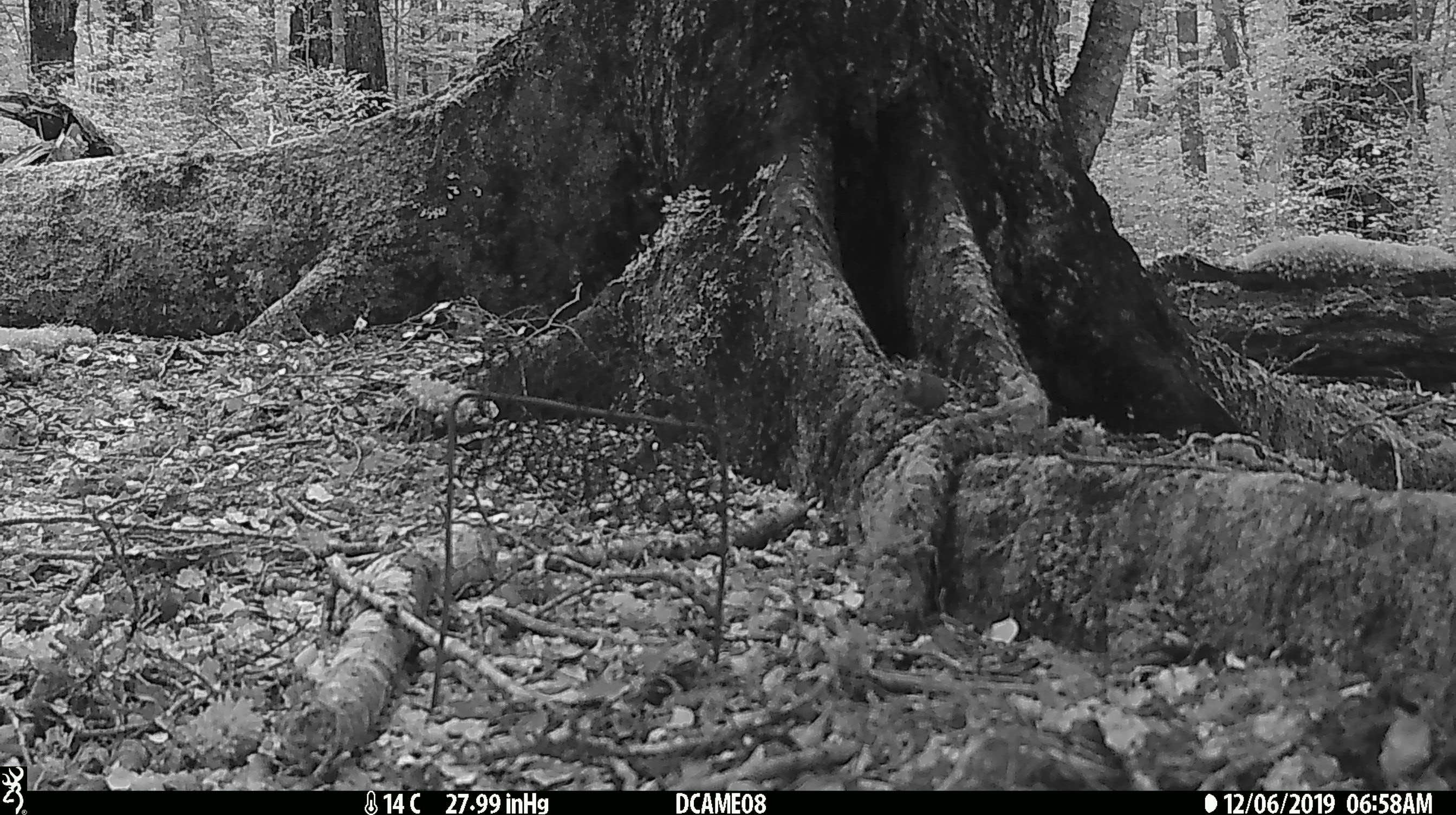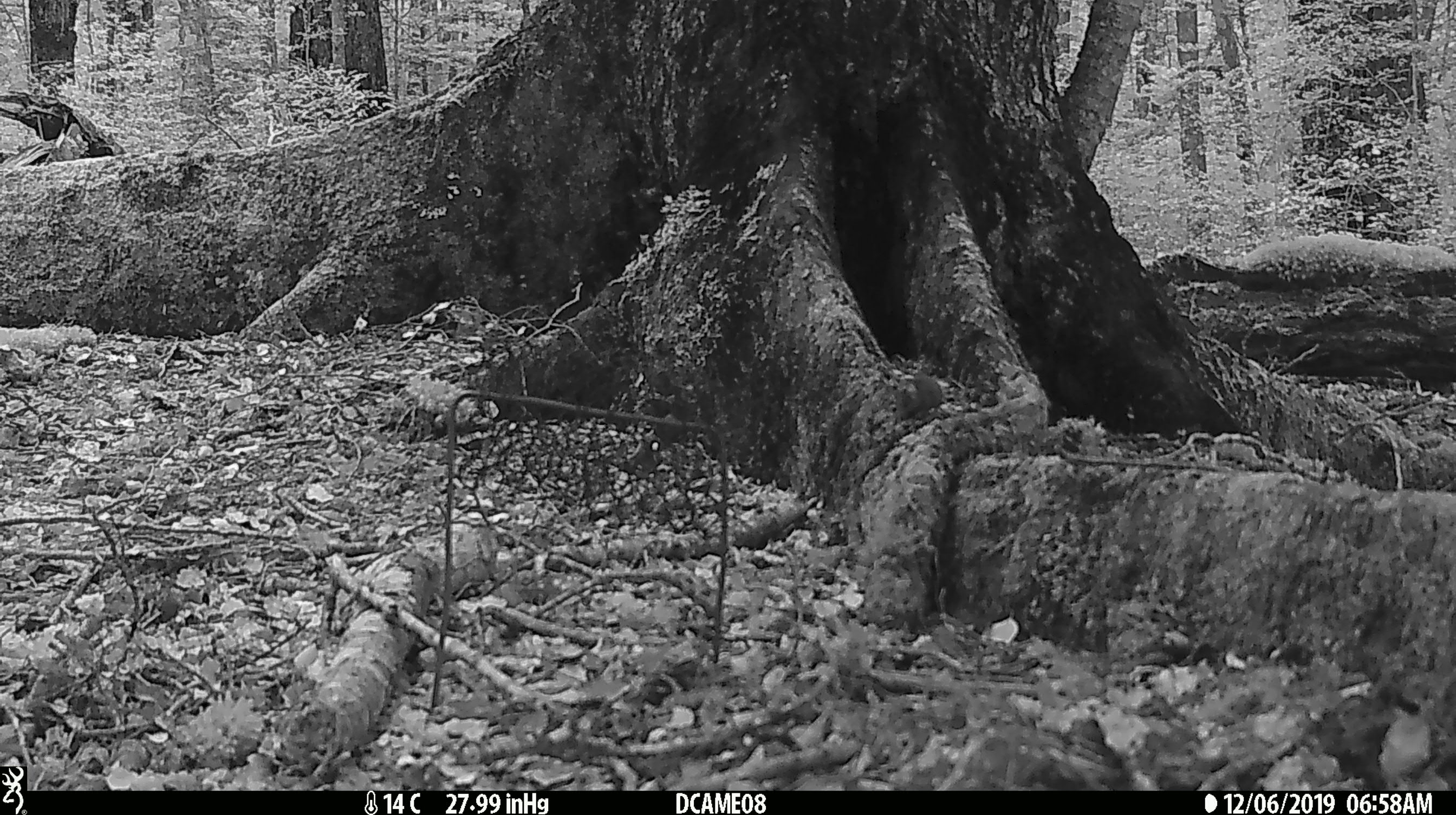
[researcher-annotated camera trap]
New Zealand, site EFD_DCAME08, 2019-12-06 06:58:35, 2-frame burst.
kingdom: Animalia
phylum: Chordata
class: Mammalia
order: Rodentia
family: Muridae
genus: Mus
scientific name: Mus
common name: mouse